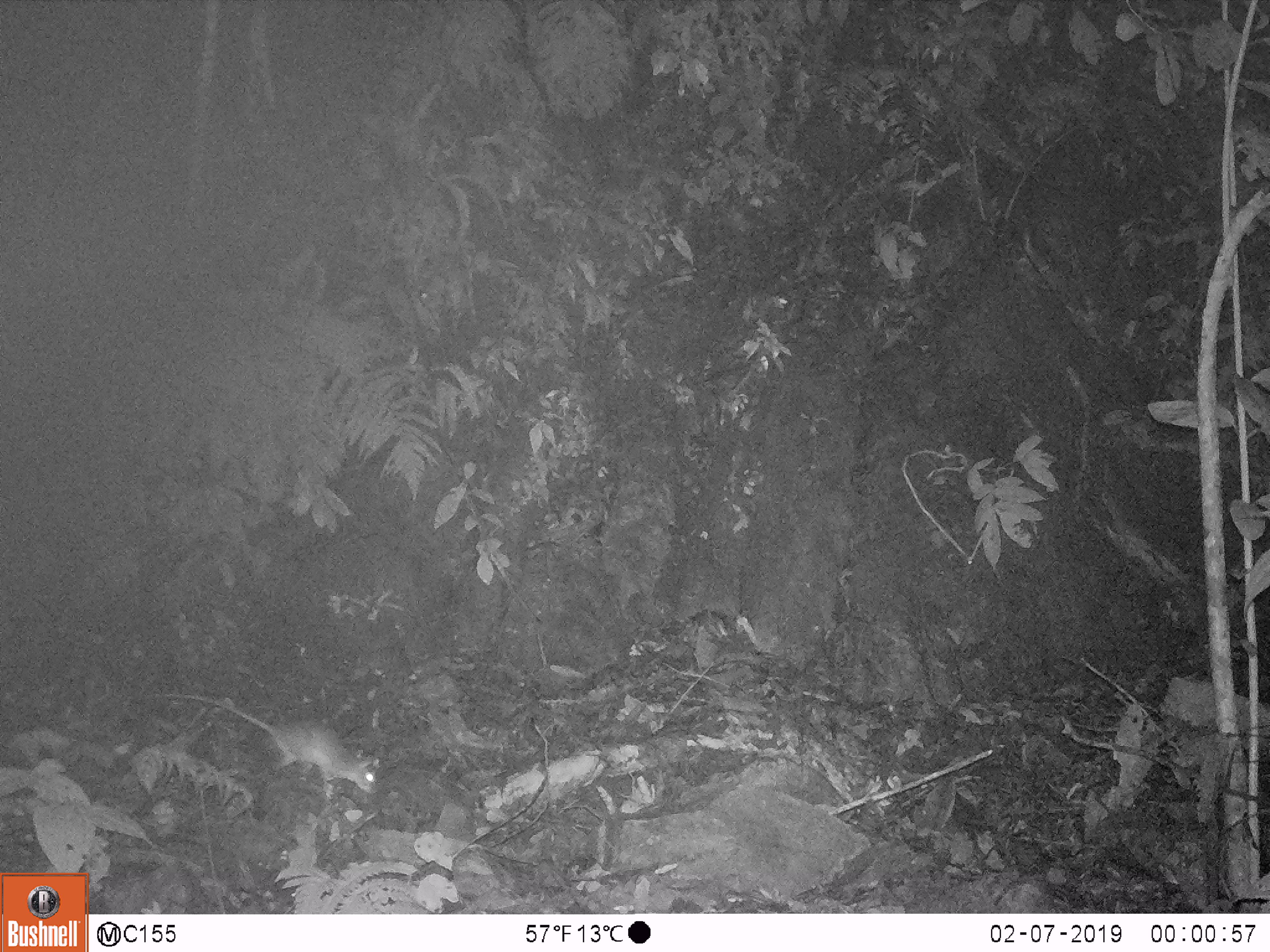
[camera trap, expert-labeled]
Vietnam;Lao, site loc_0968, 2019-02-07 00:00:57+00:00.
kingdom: Animalia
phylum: Chordata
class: Mammalia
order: Rodentia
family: Muridae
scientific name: Muridae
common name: old-world mice and rats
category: unidentified murid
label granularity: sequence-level